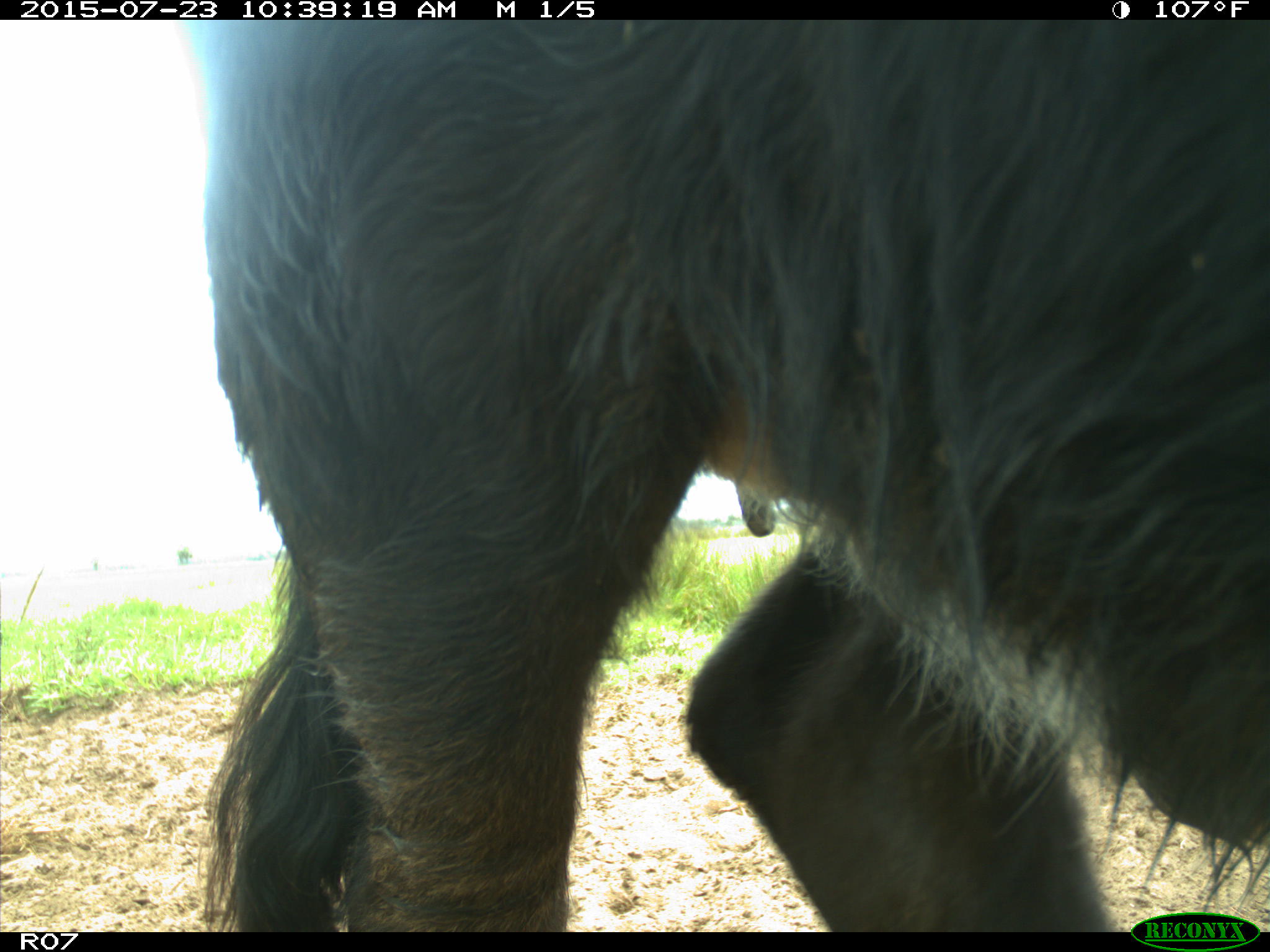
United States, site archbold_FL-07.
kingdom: Animalia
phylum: Chordata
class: Mammalia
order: Artiodactyla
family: Bovidae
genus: Bos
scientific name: Bos taurus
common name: domestic cow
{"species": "Bos taurus (domestic cow)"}